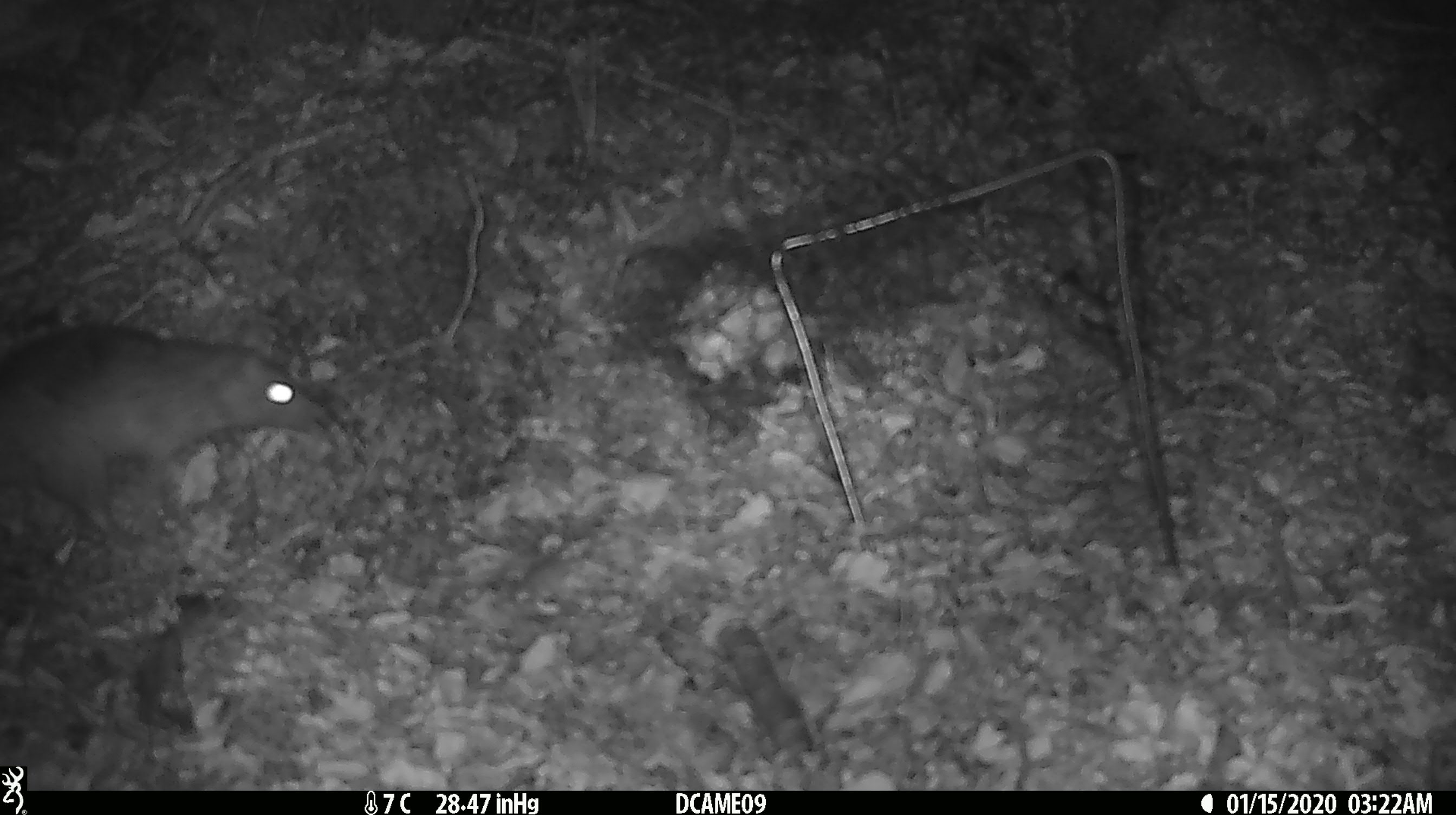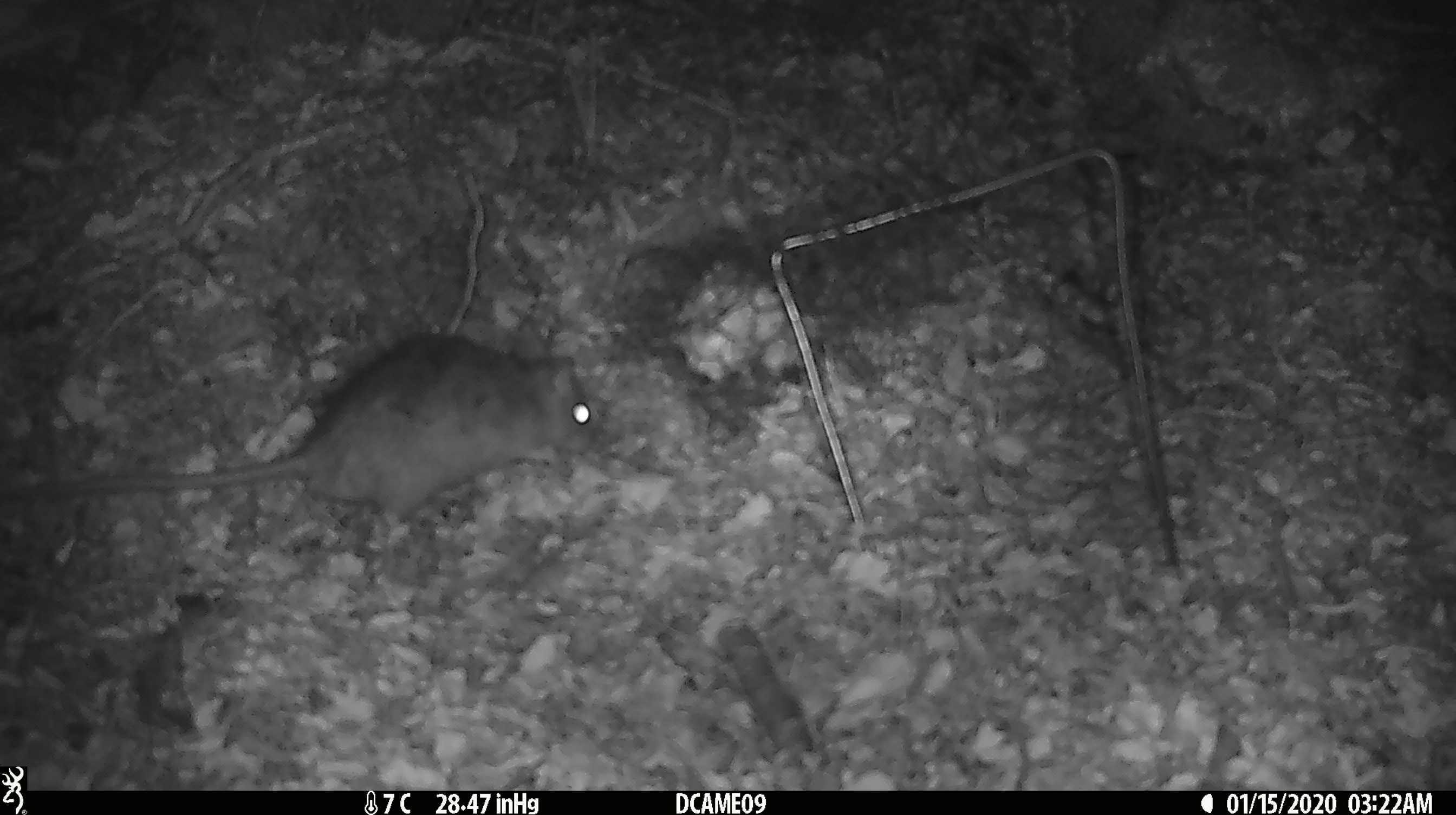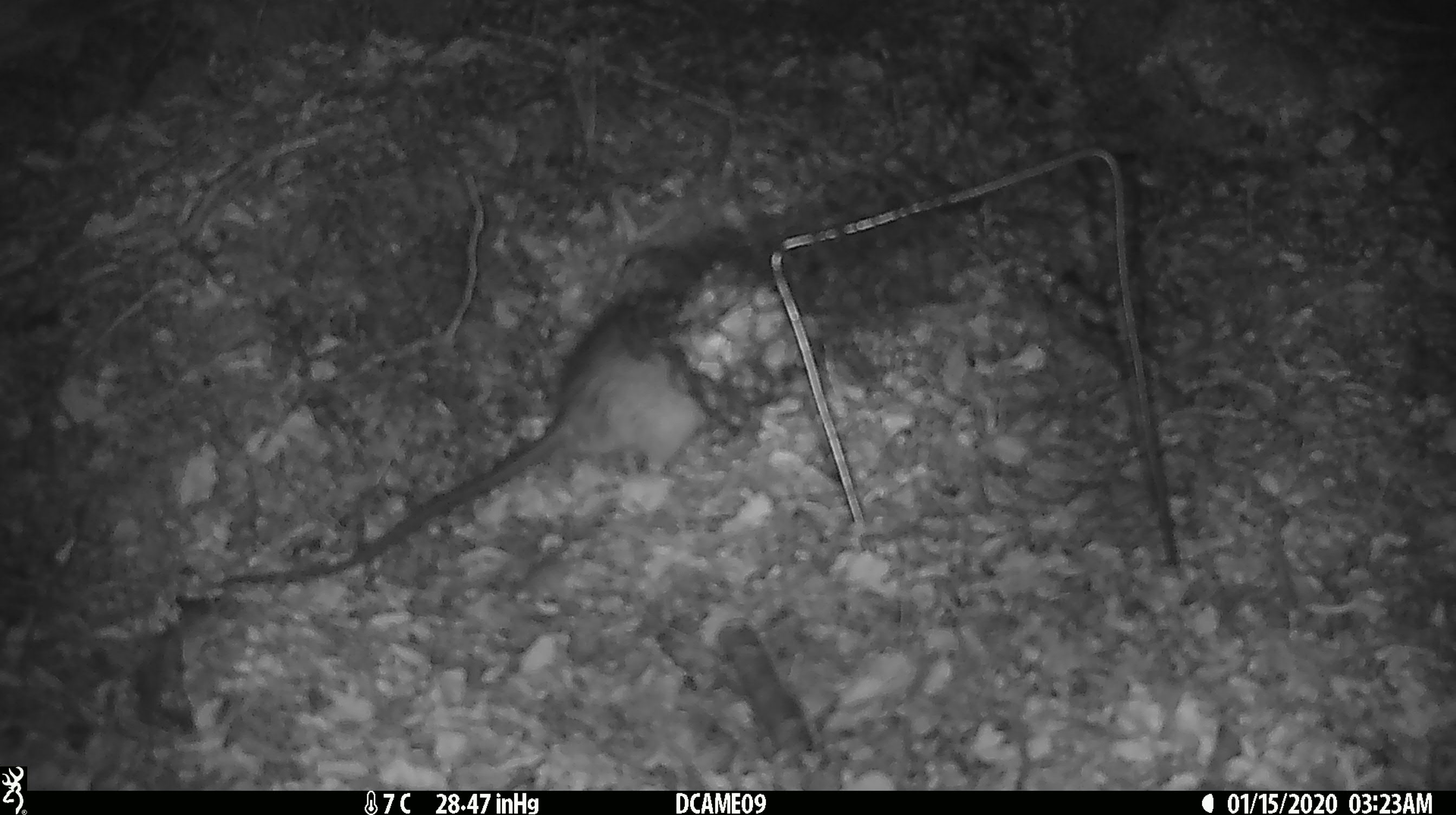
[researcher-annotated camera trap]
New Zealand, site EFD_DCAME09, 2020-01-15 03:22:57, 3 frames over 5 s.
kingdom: Animalia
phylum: Chordata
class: Mammalia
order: Rodentia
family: Muridae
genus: Rattus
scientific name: Rattus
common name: rat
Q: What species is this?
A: Rat (Rattus).